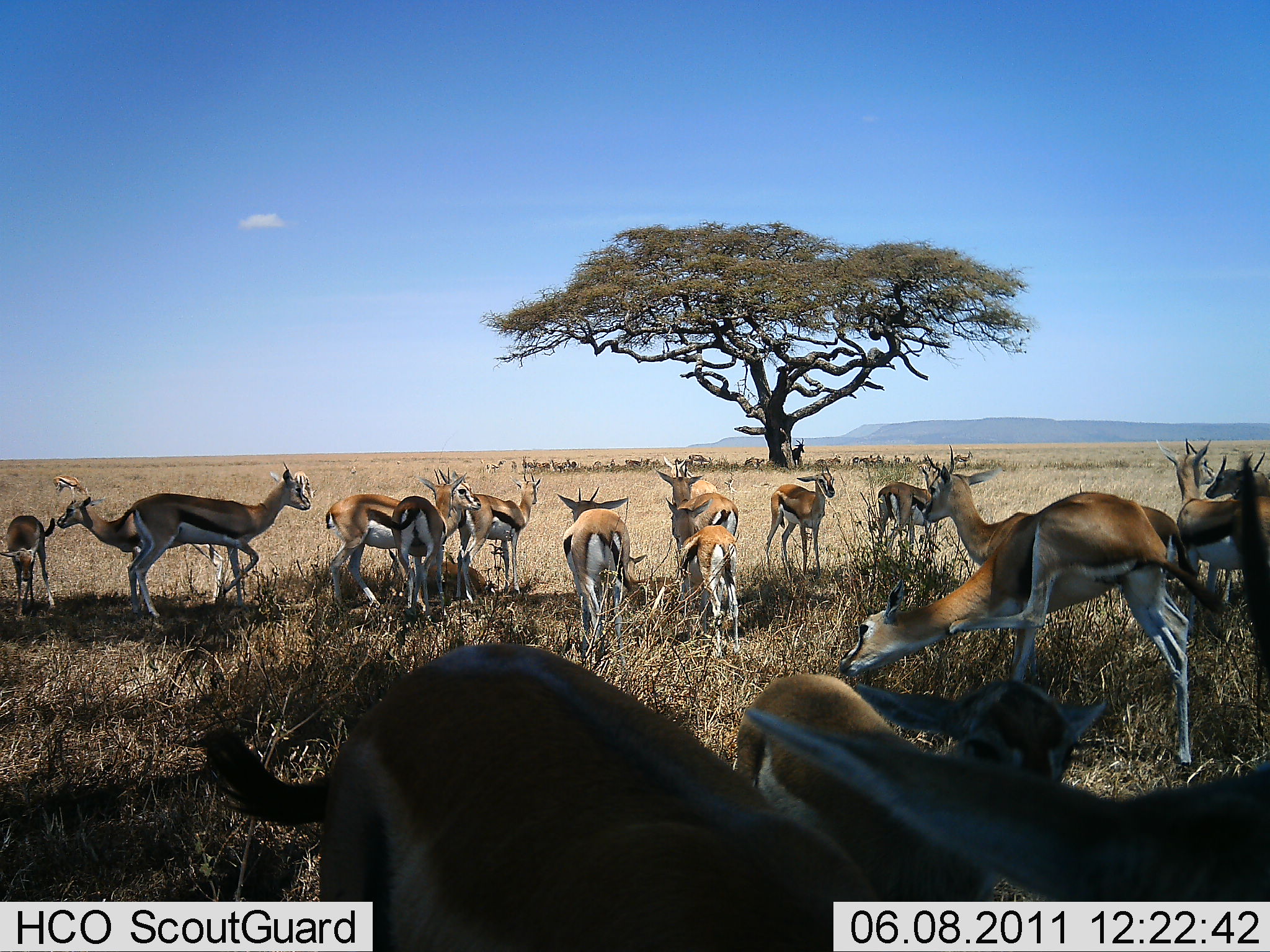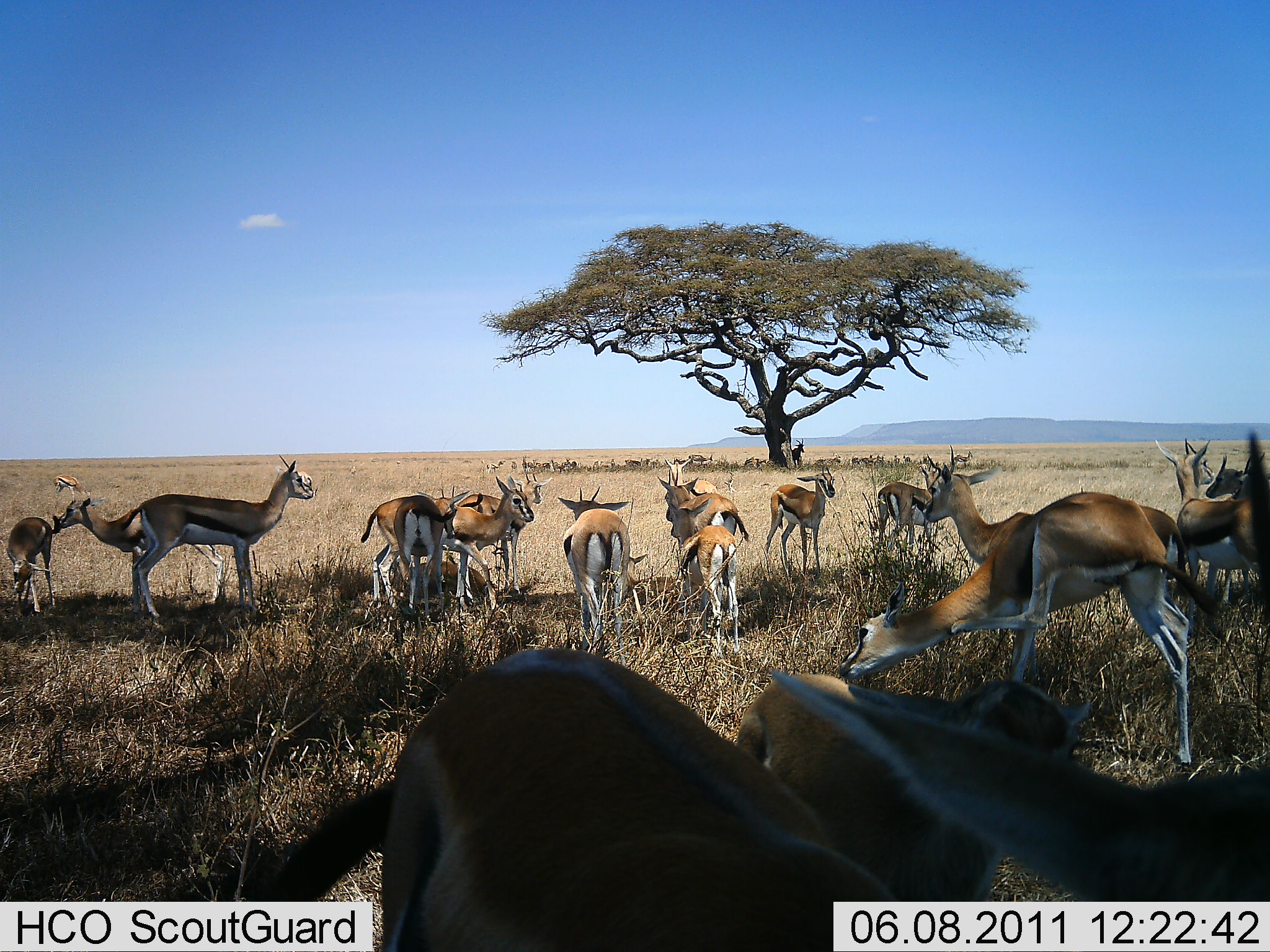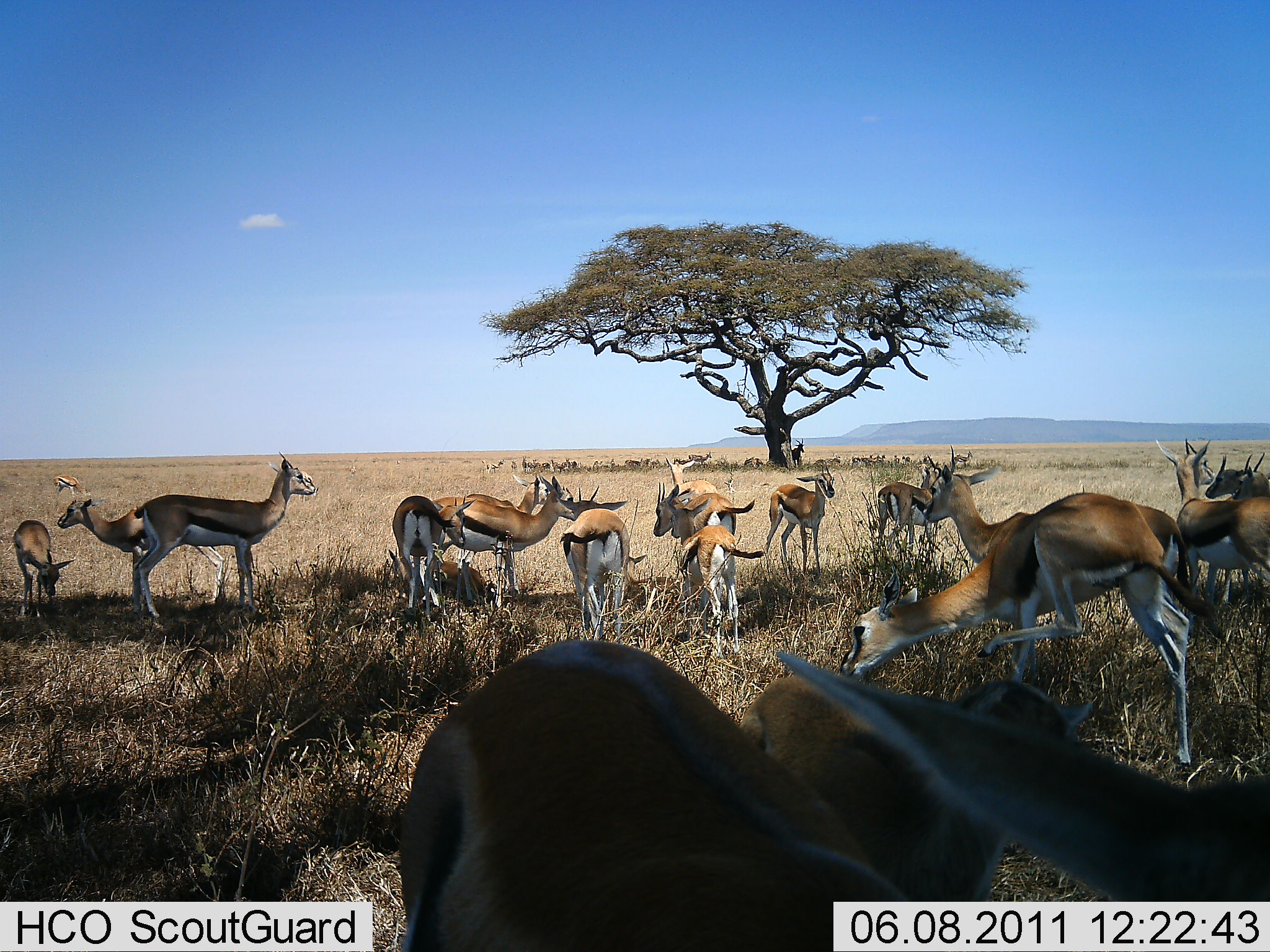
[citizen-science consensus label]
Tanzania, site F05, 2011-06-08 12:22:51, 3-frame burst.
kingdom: Animalia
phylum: Chordata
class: Mammalia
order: Artiodactyla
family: Bovidae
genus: Eudorcas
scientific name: Eudorcas thomsonii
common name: thomson's gazelle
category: gazellethomsons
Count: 11-50.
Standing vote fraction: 90%.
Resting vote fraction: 40%.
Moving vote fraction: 20%.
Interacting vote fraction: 20%.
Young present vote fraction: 30%.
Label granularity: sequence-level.